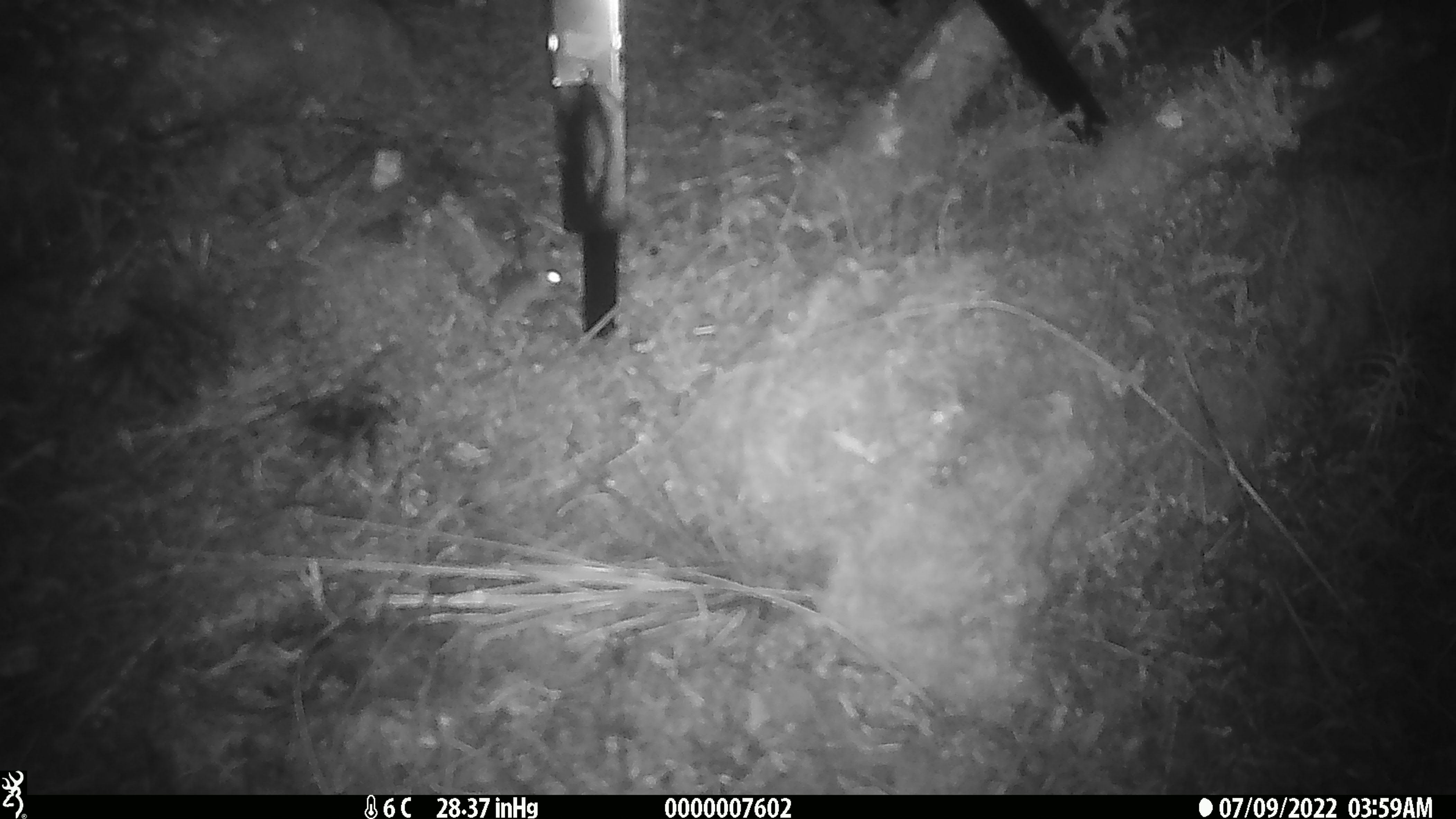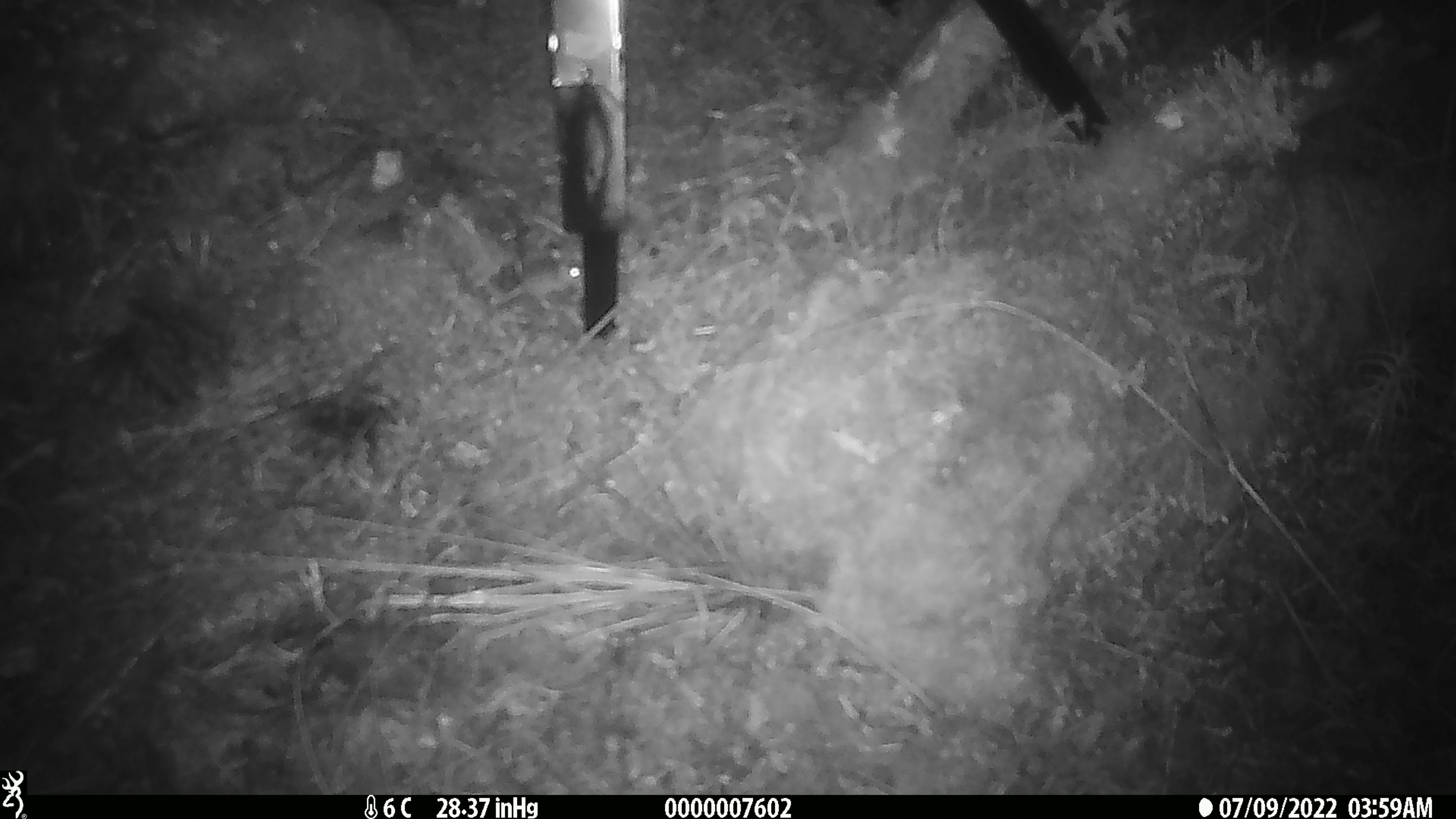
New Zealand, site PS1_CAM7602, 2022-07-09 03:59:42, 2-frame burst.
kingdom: Animalia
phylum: Chordata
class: Mammalia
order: Rodentia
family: Muridae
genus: Mus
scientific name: Mus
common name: mouse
Mouse (Mus).